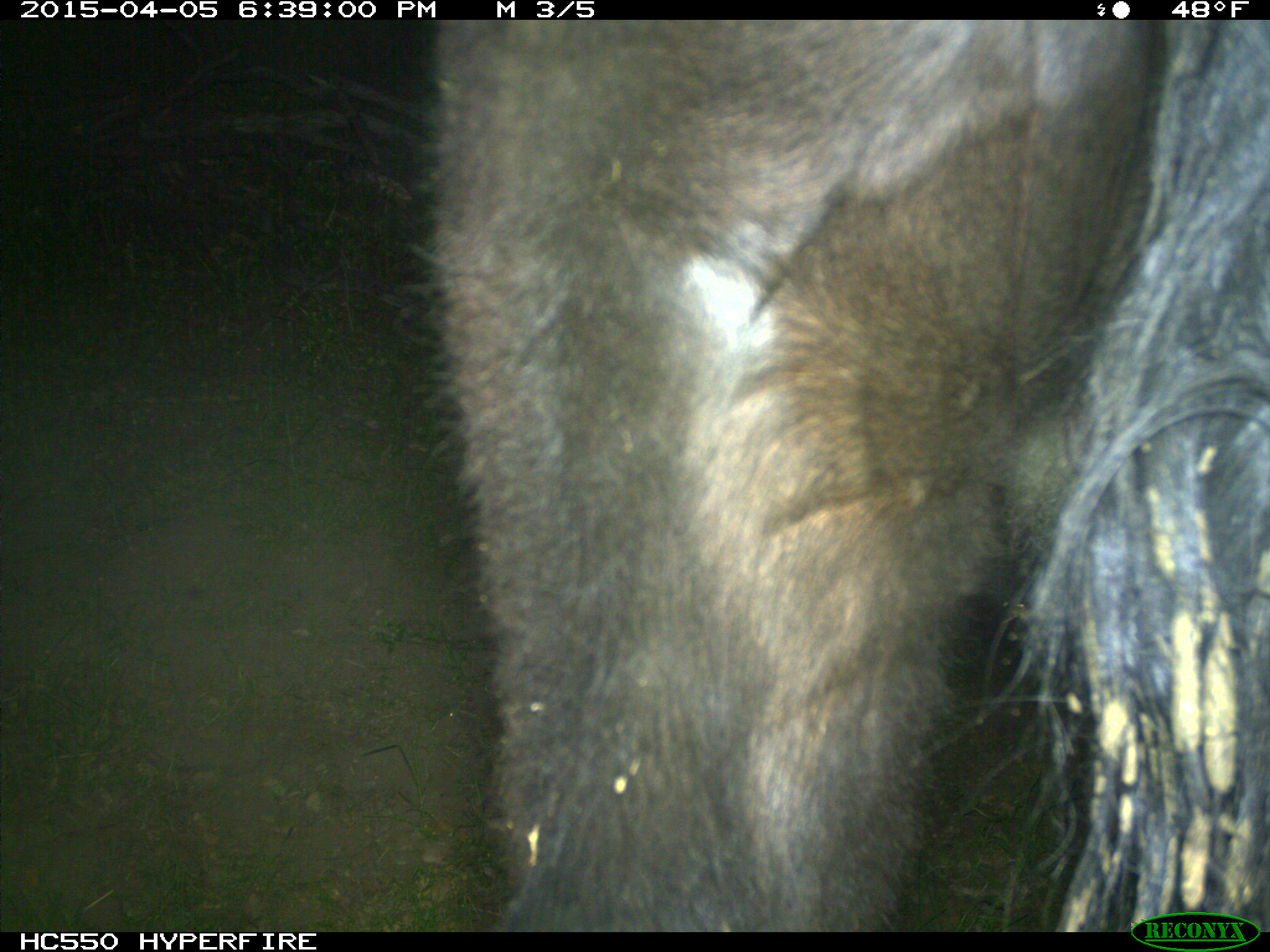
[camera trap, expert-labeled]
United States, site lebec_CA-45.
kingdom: Animalia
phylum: Chordata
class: Mammalia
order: Artiodactyla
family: Bovidae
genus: Bos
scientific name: Bos taurus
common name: domestic cow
Bos taurus (domestic cow).